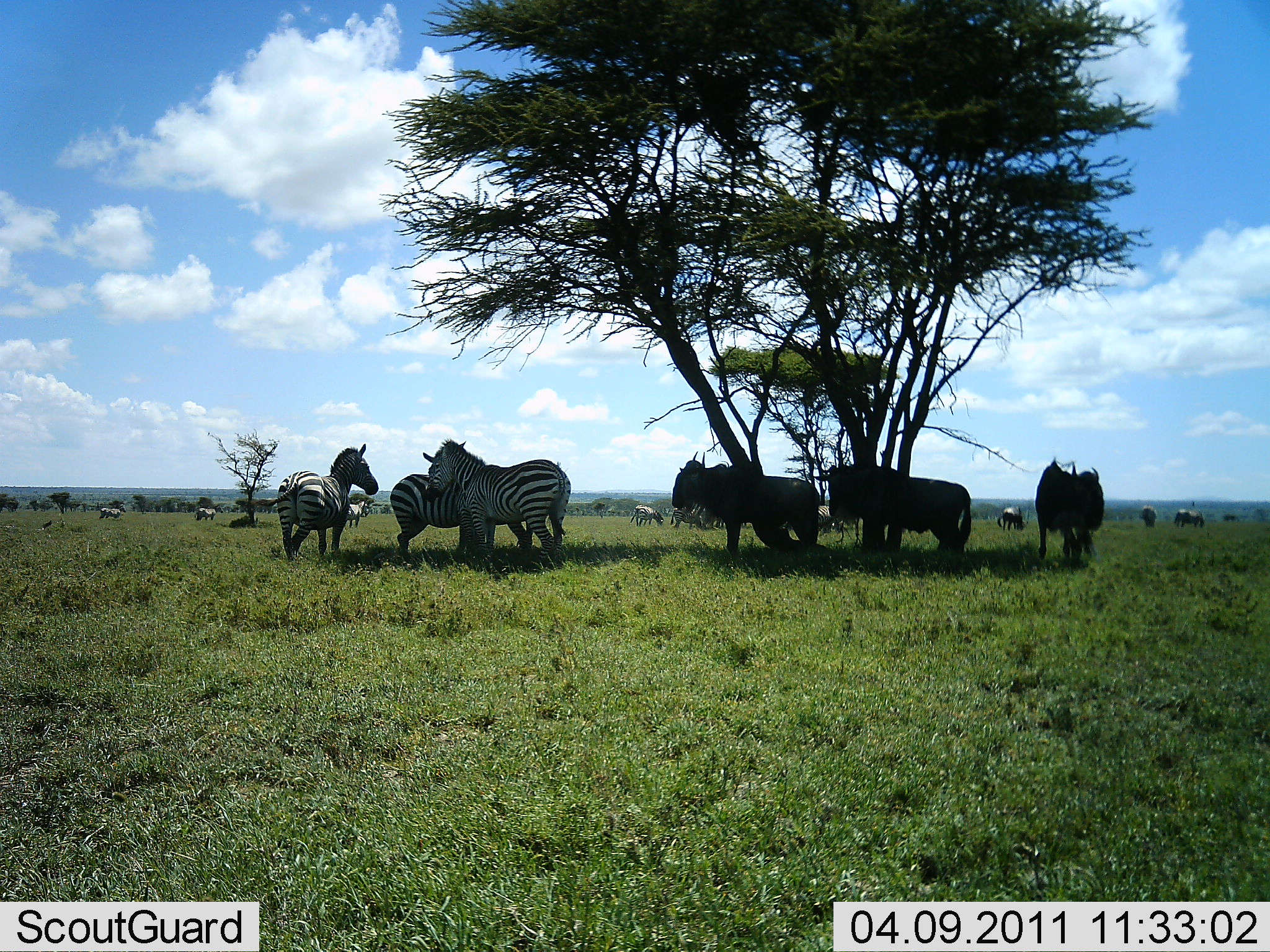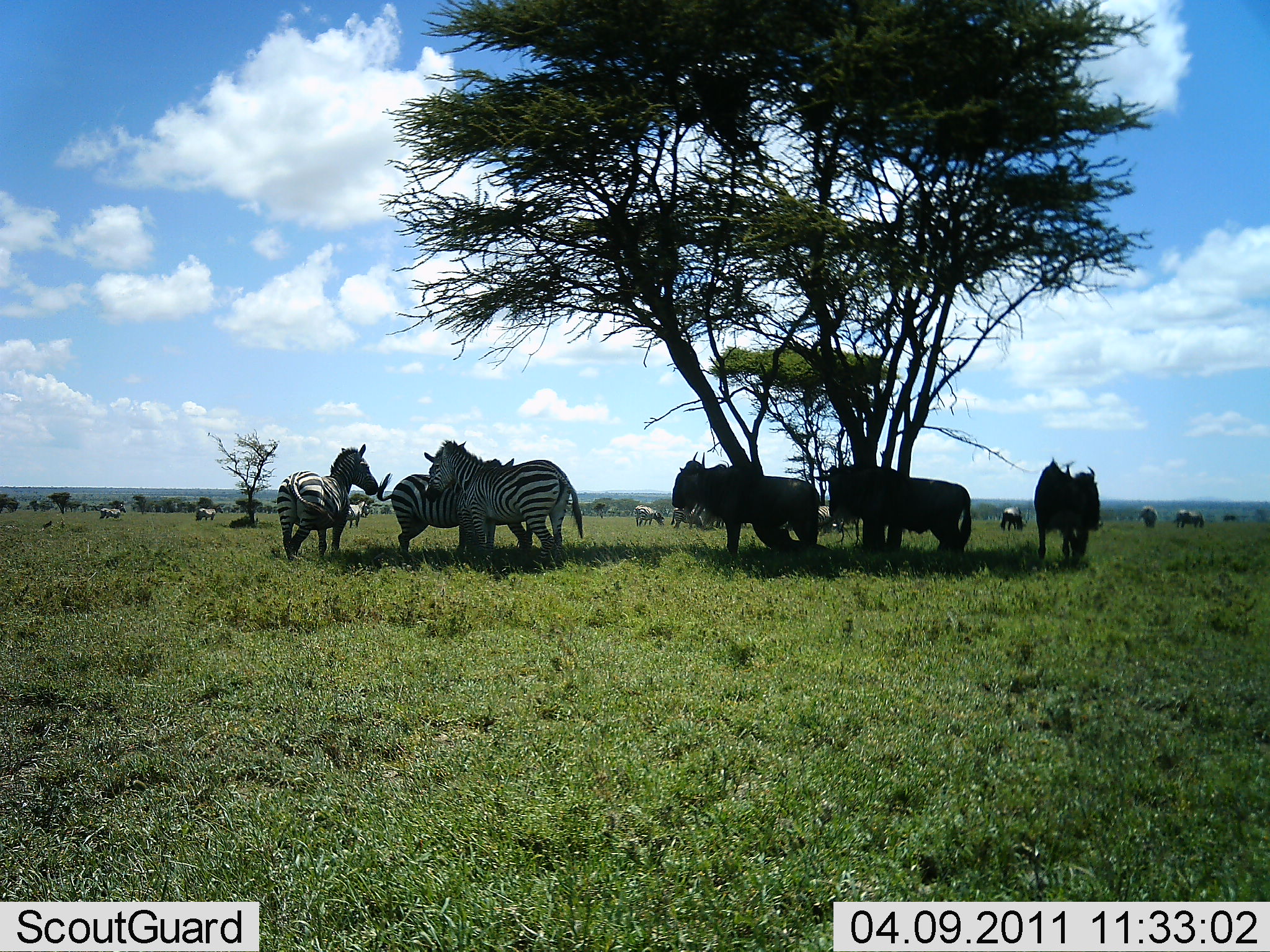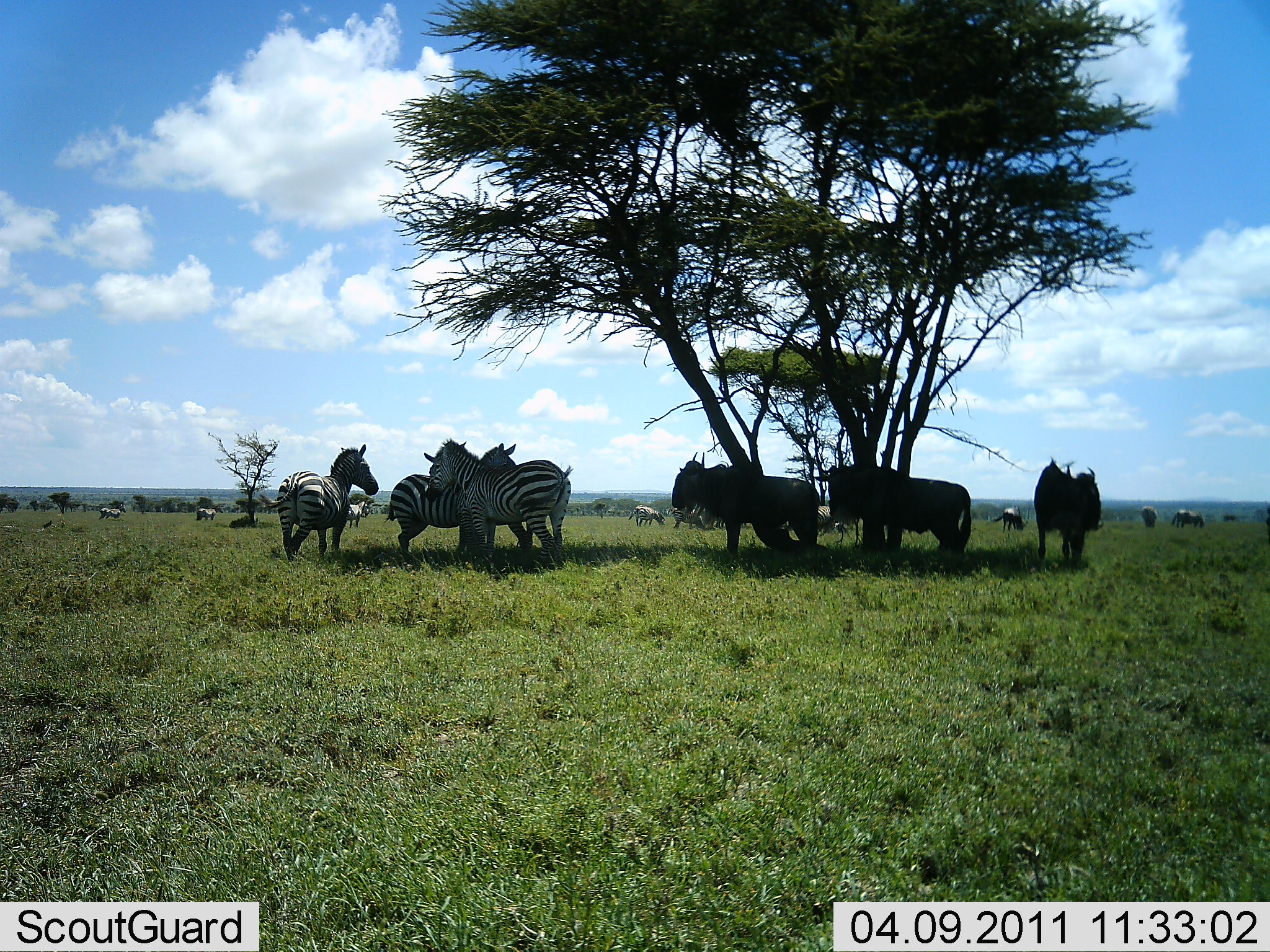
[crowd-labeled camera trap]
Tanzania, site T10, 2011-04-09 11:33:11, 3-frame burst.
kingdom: Animalia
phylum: Chordata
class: Mammalia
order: Artiodactyla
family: Bovidae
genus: Connochaetes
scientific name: Connochaetes taurinus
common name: blue wildebeest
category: wildebeest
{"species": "wildebeest (blue wildebeest) (Connochaetes taurinus)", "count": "7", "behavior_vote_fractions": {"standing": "90%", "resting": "0%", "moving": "0%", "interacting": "0%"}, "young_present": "0%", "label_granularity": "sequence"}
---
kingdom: Animalia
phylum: Chordata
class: Mammalia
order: Perissodactyla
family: Equidae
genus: Equus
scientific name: Equus quagga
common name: plains zebra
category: zebra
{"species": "zebra (plains zebra) (Equus quagga)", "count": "4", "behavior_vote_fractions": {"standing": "100%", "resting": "8%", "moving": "0%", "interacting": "0%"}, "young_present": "0%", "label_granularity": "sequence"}